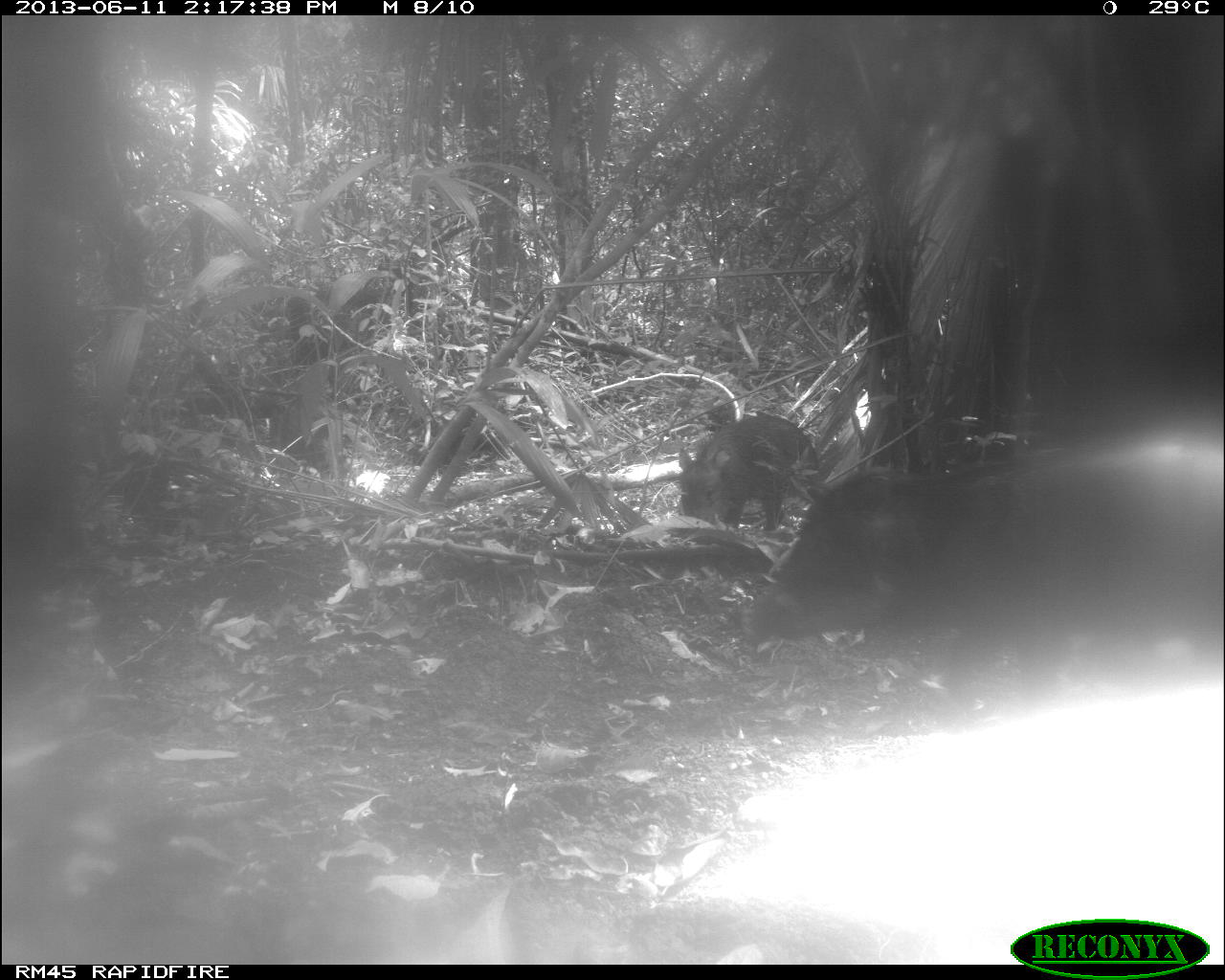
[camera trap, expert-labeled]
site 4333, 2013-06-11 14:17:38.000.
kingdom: Animalia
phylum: Chordata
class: Mammalia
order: Artiodactyla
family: Tayassuidae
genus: Tayassu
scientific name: Tayassu pecari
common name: white-lipped peccary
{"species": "Tayassu pecari (white-lipped peccary)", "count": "3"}